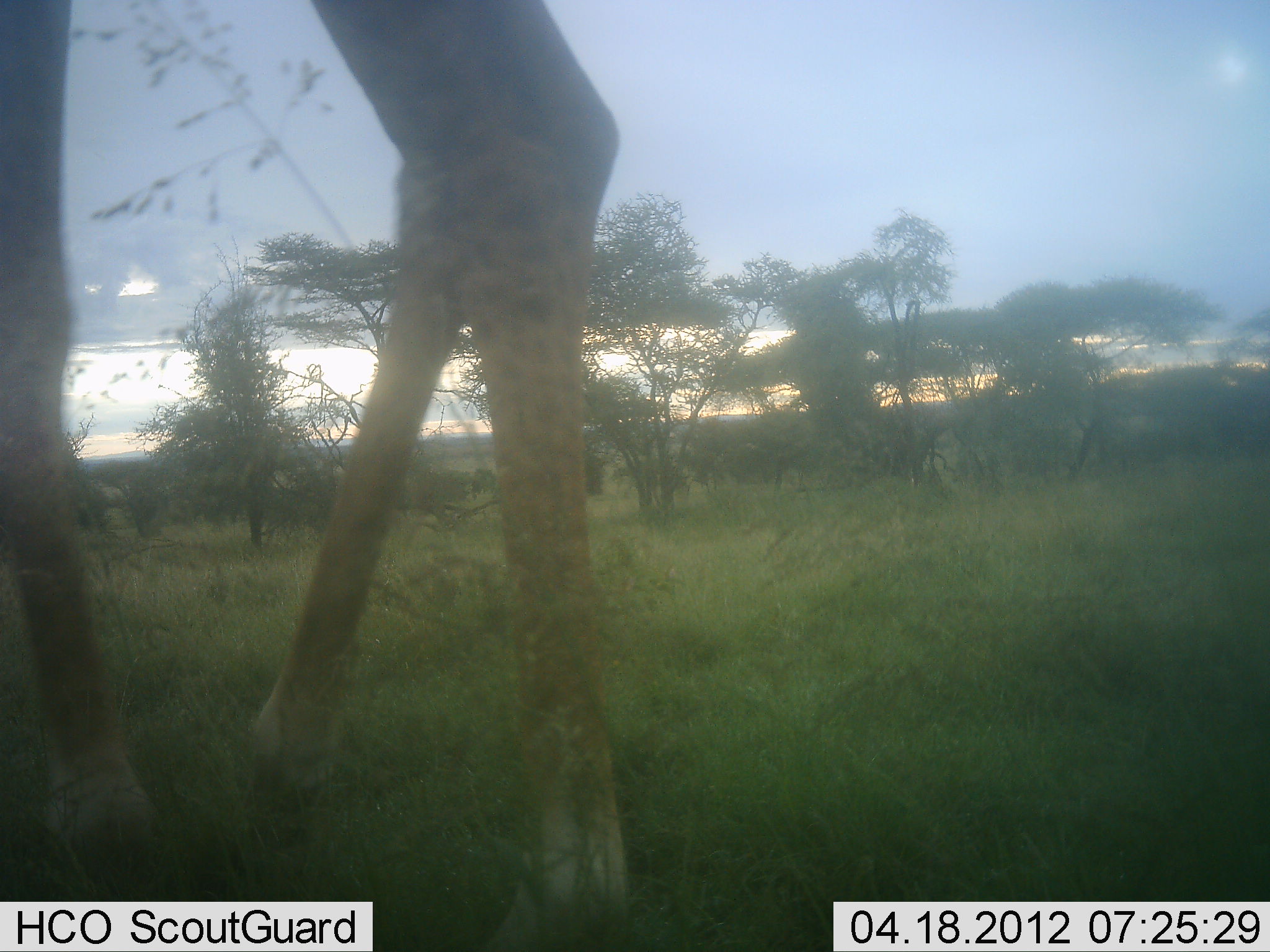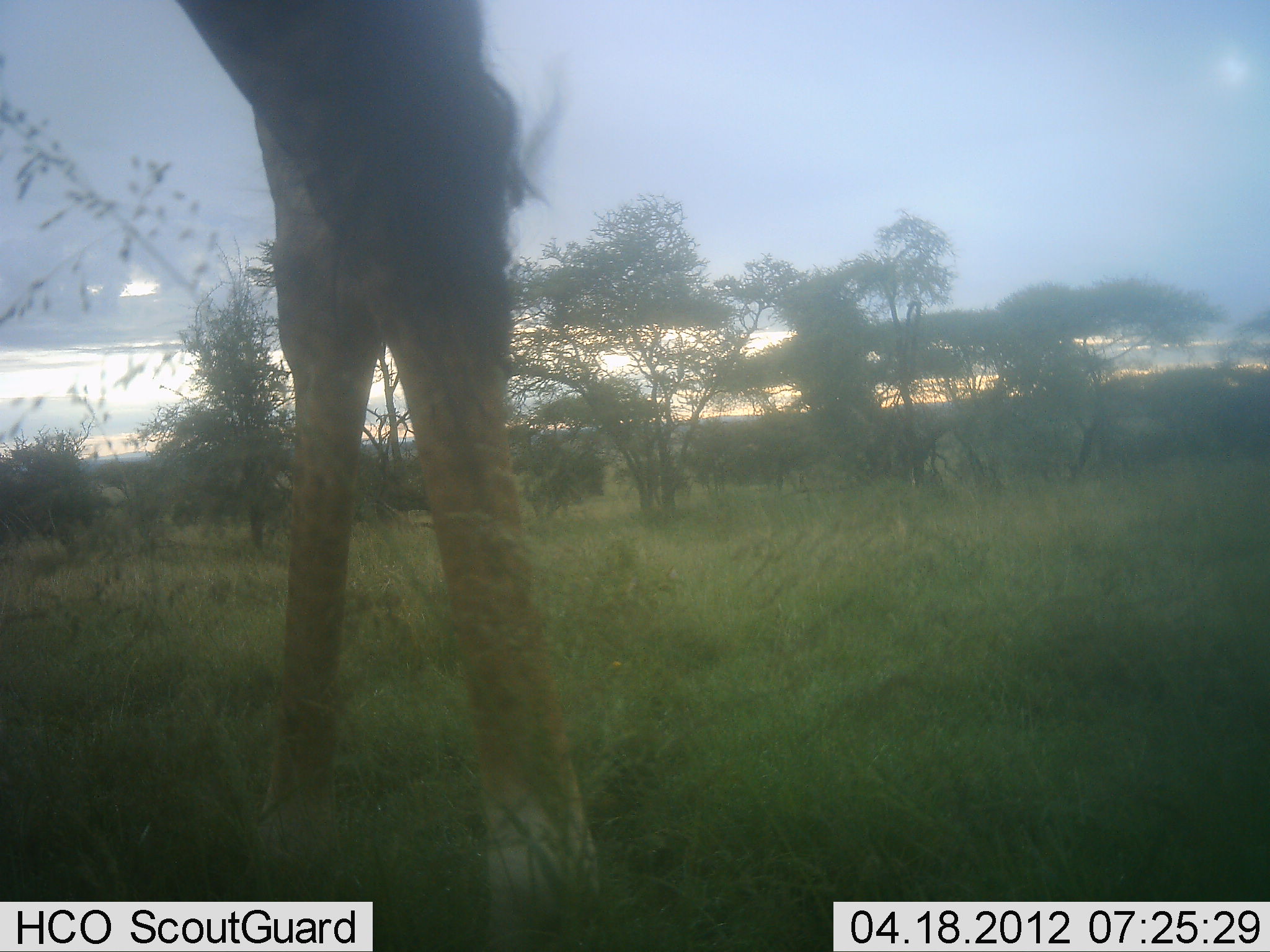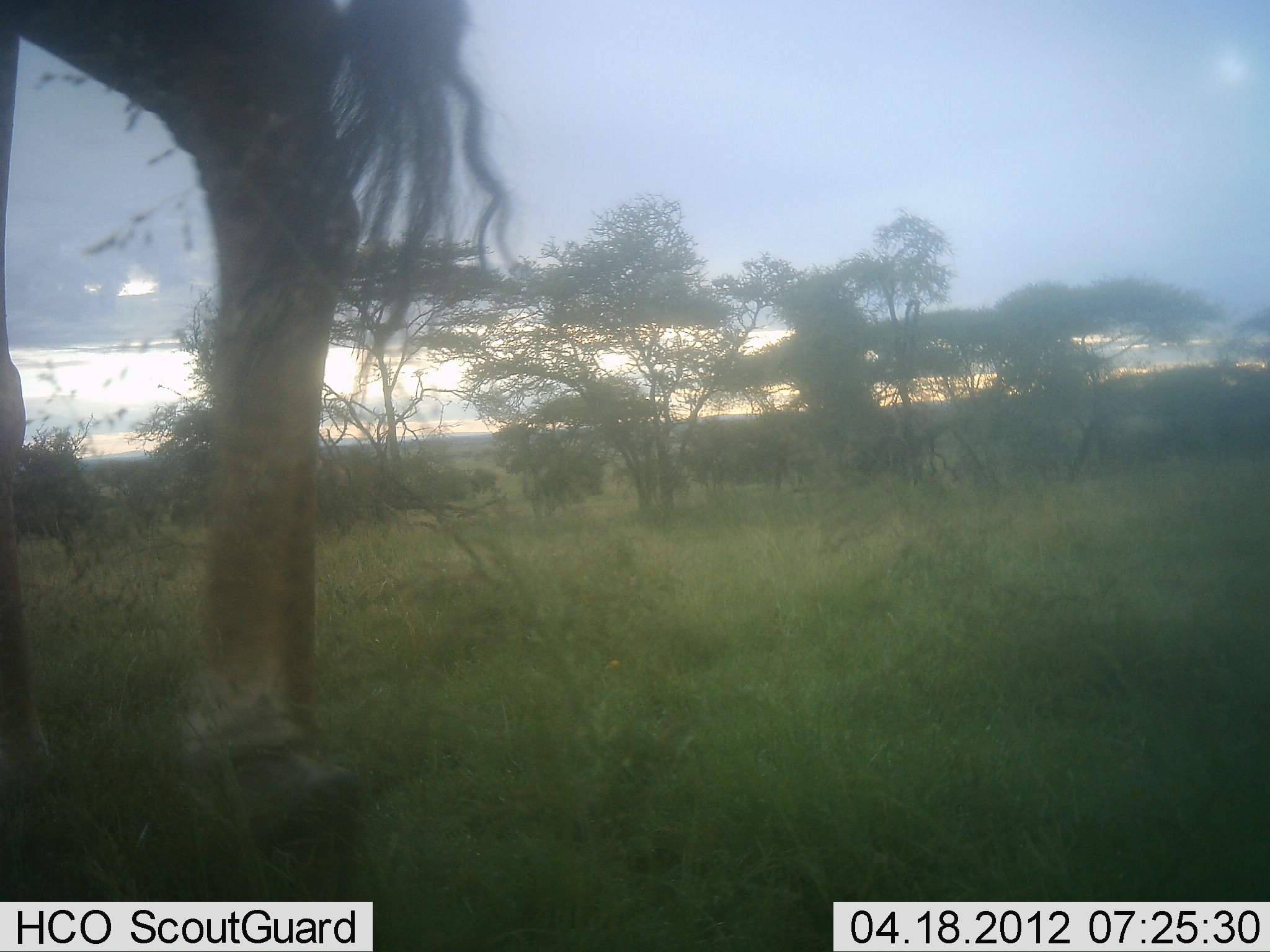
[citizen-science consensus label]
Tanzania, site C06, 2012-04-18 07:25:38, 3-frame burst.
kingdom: Animalia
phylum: Chordata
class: Mammalia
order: Artiodactyla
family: Giraffidae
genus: Giraffa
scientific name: Giraffa camelopardalis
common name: giraffe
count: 1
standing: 30%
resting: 0%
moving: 61%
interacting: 0%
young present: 0%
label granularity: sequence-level